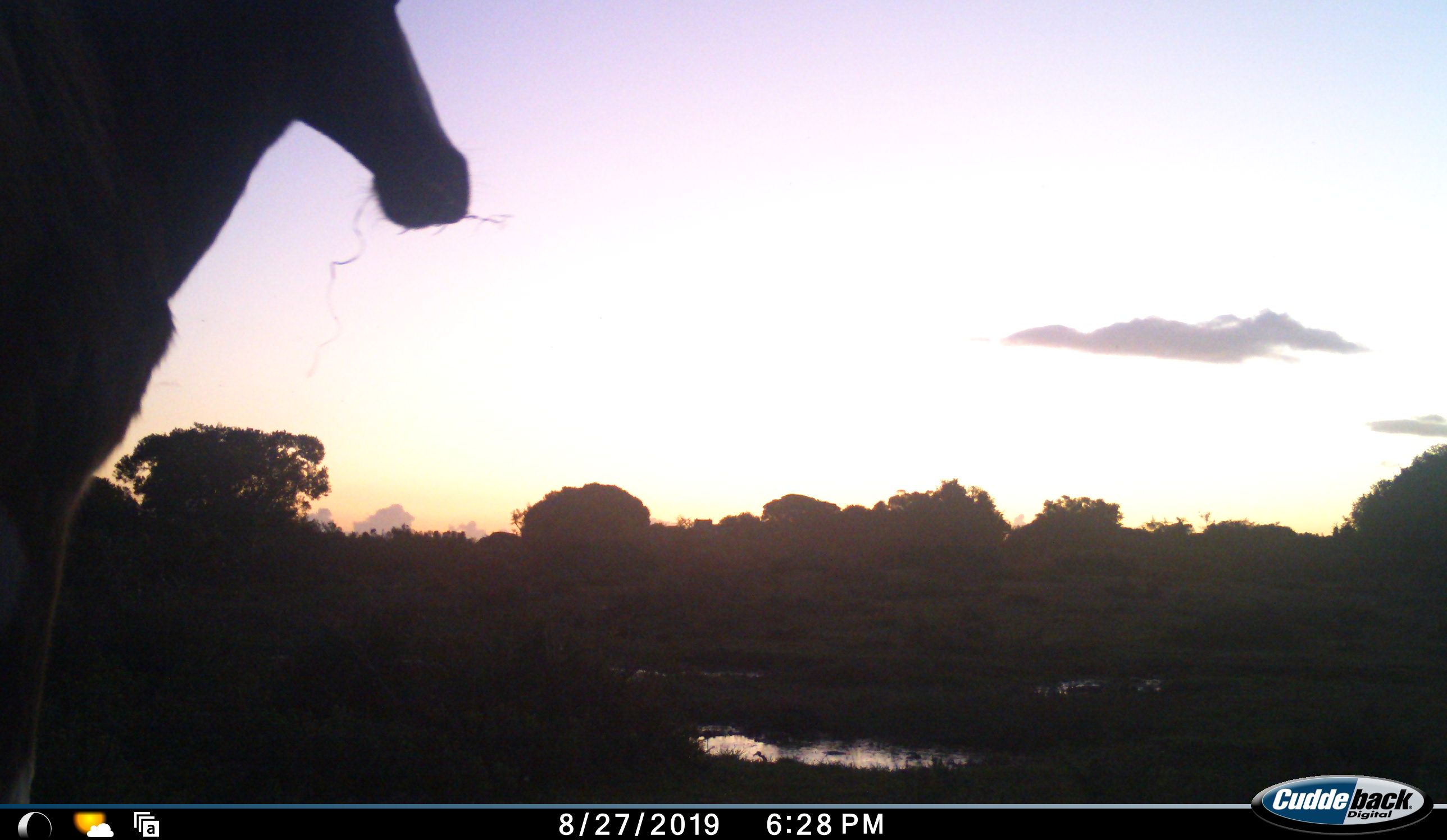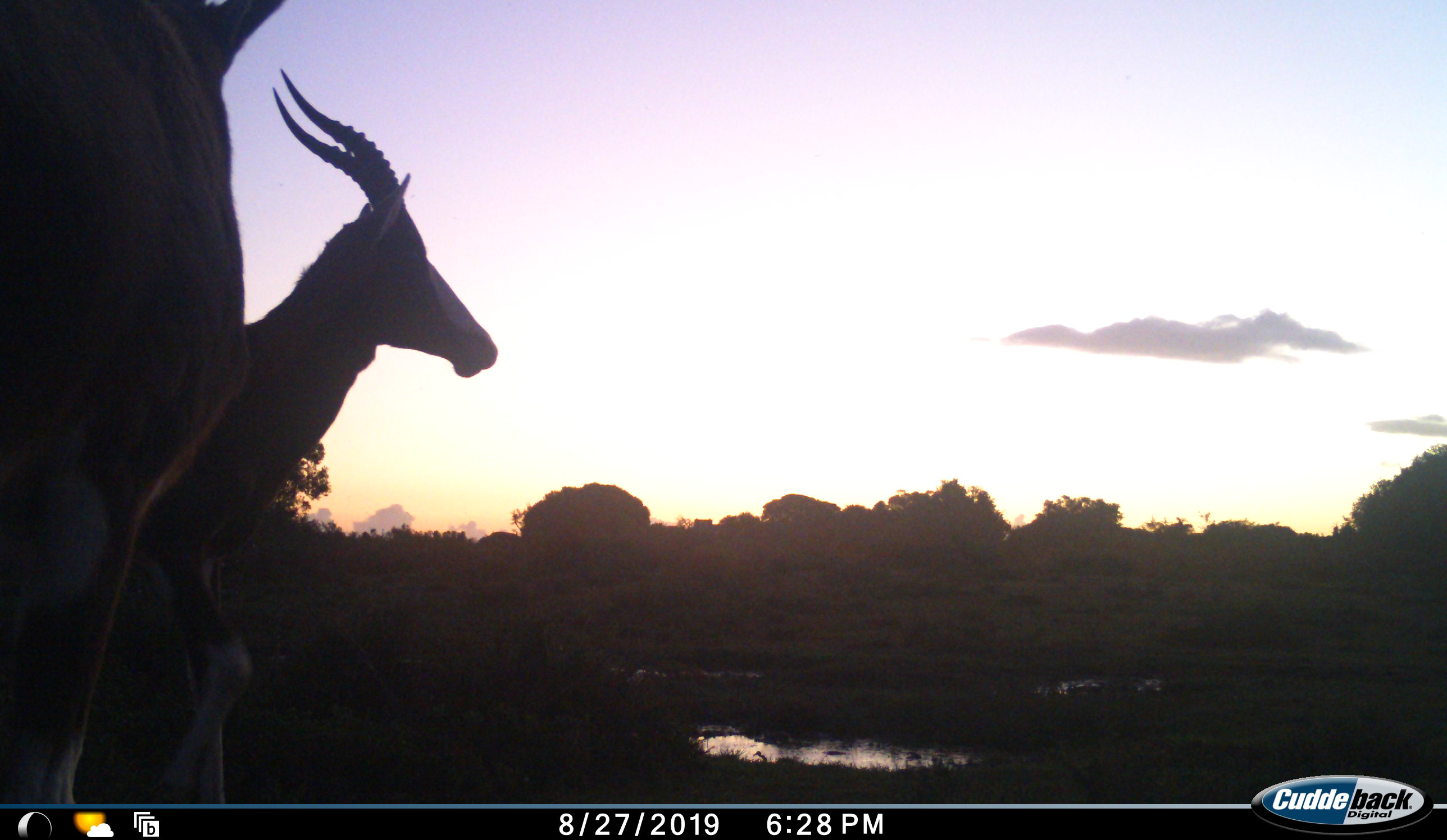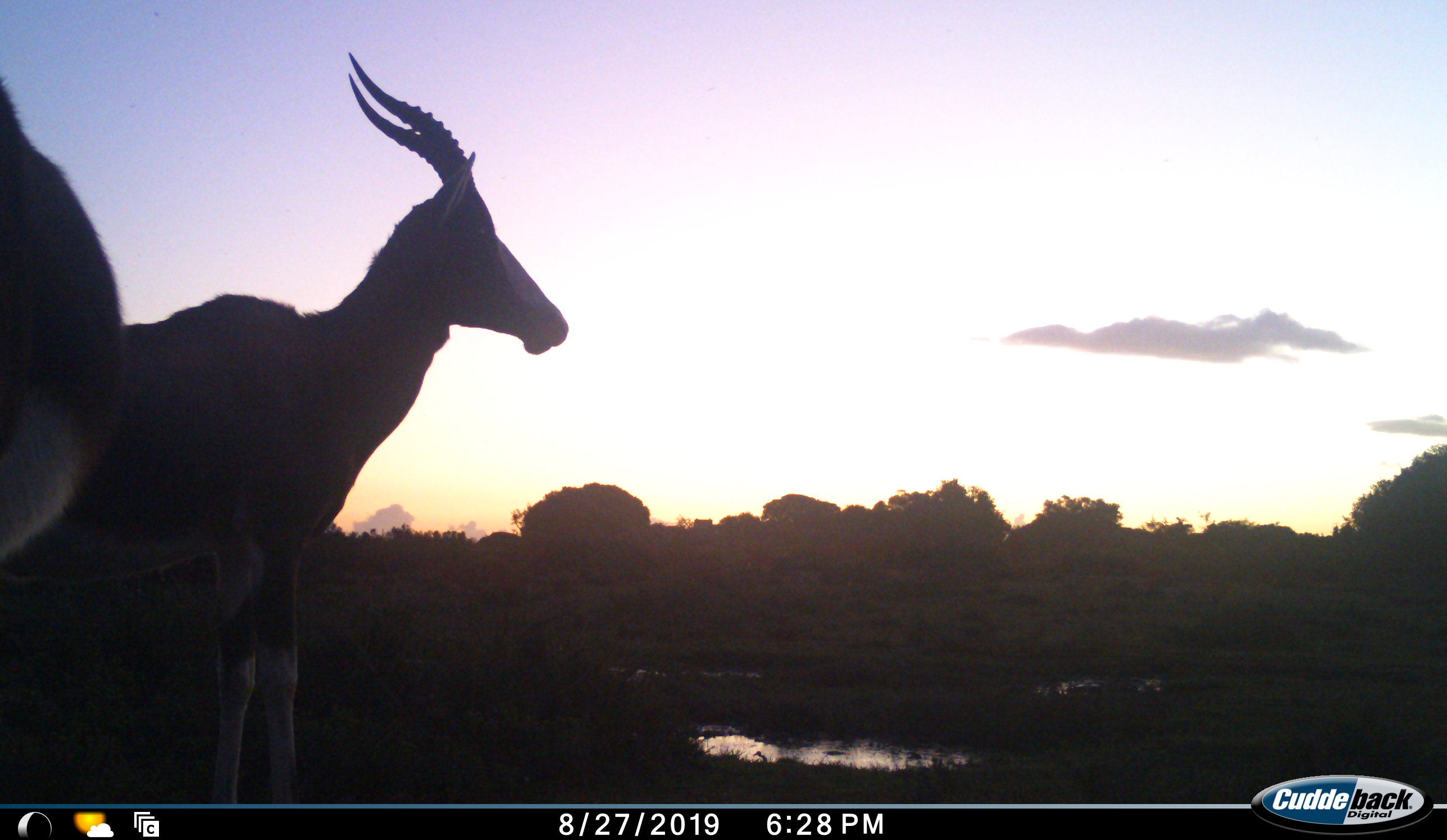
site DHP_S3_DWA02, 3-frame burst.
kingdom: Animalia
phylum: Chordata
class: Mammalia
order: Artiodactyla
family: Bovidae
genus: Damaliscus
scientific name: Damaliscus pygargus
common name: bontebok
Bontebok (Damaliscus pygargus), count 2. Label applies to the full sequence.